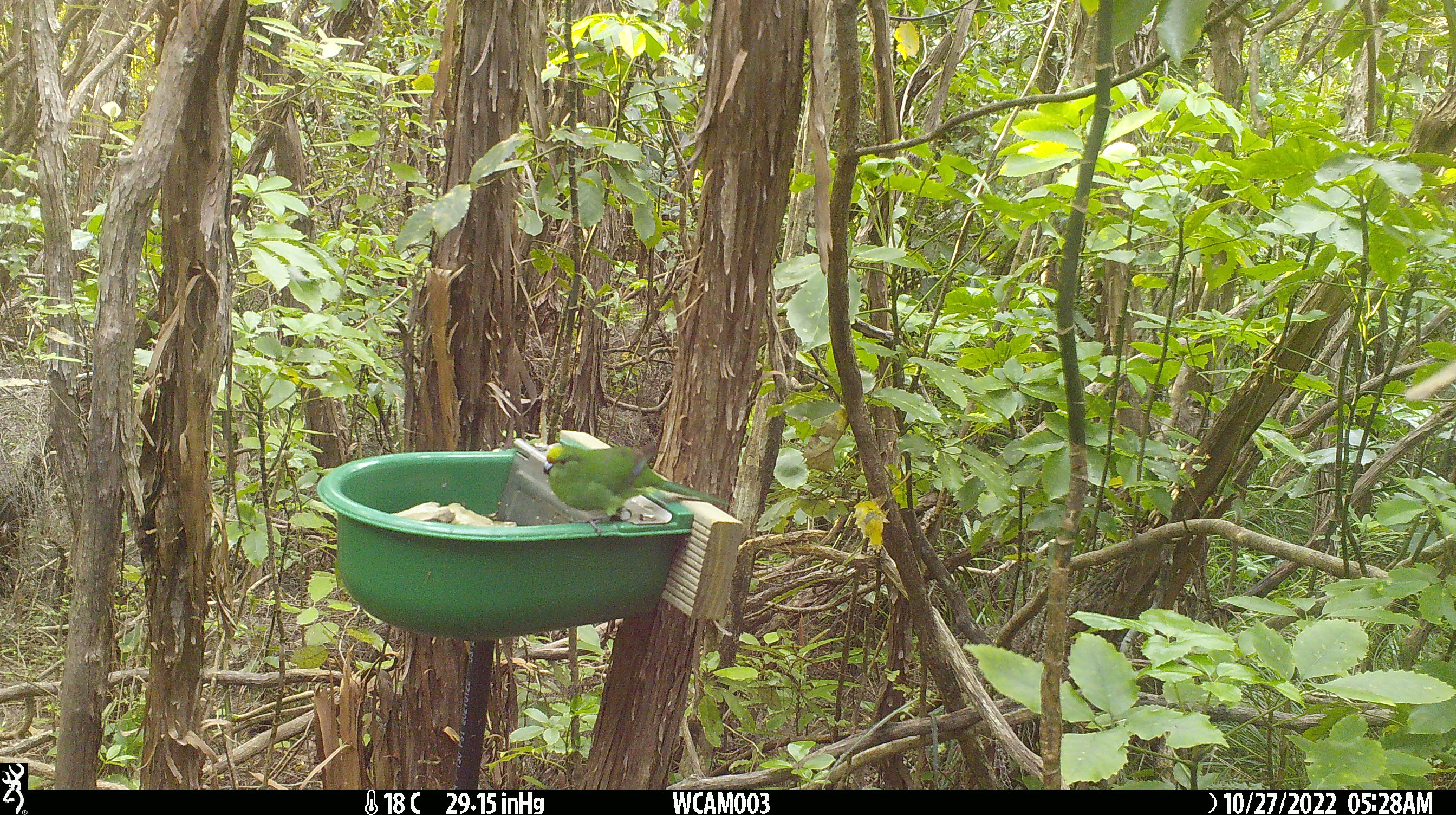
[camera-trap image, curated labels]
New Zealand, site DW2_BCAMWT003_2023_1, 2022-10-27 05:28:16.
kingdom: Animalia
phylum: Chordata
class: Aves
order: Psittaciformes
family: Psittaculidae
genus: Cyanoramphus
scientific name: Cyanoramphus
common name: parakeet